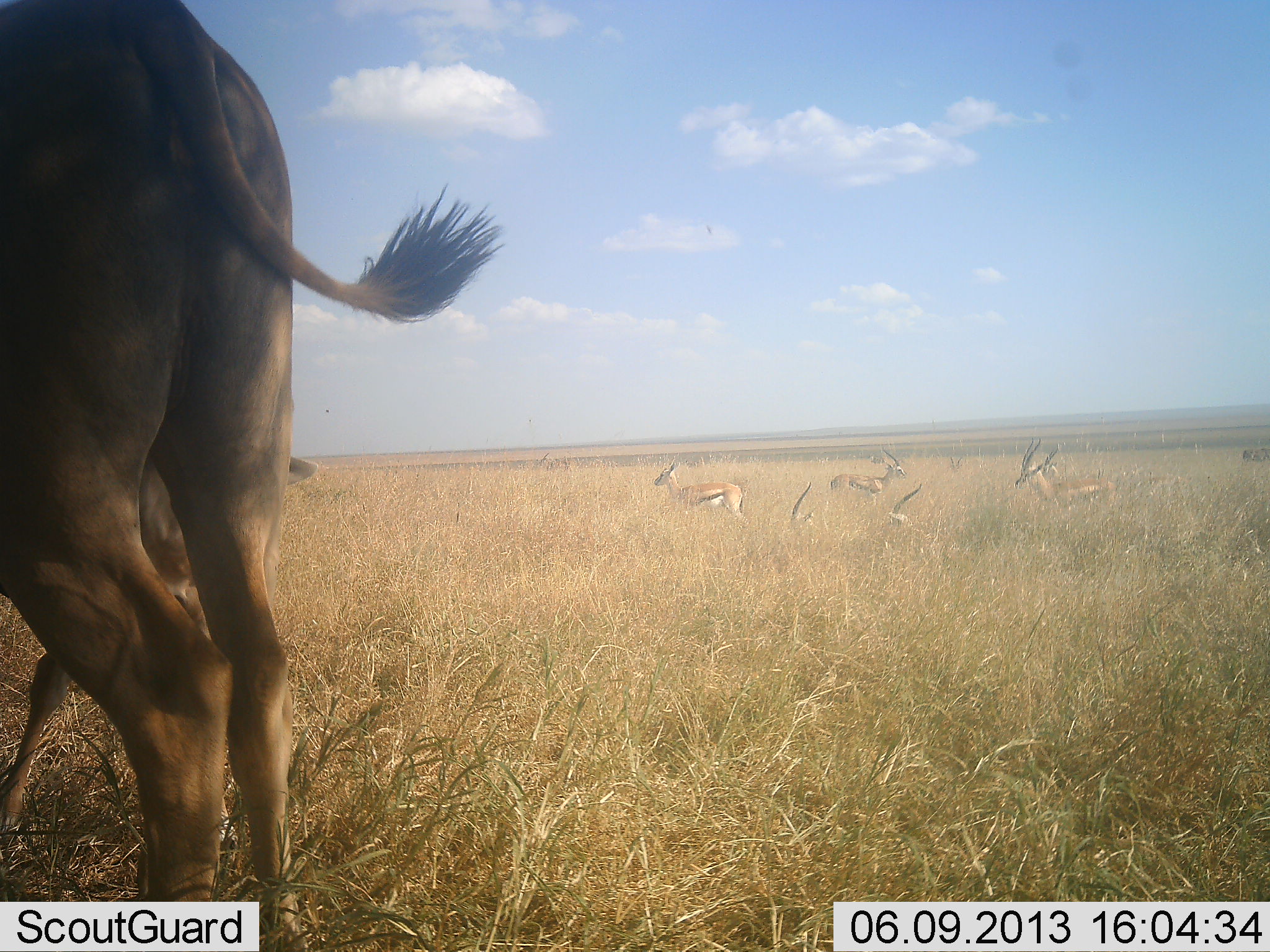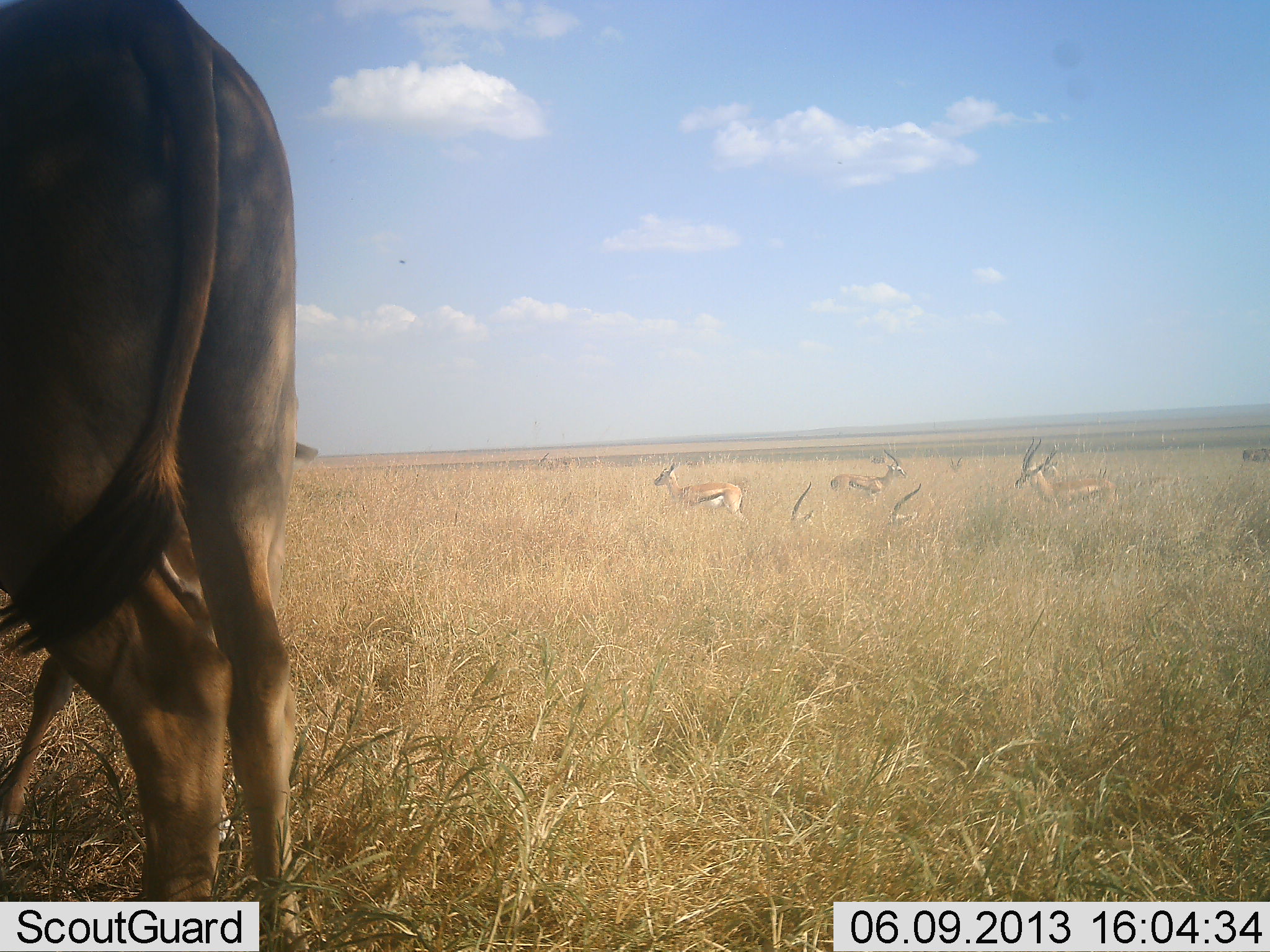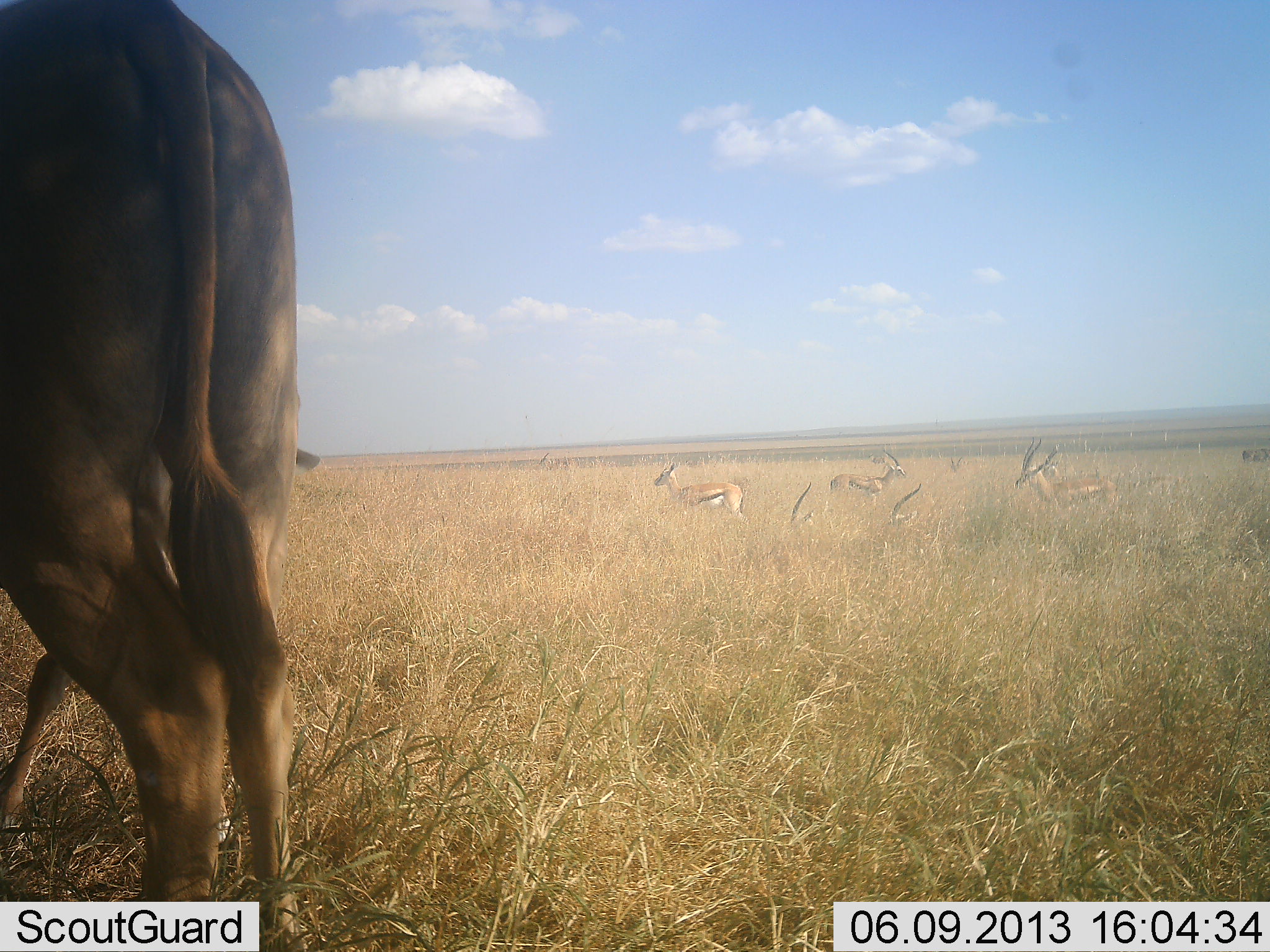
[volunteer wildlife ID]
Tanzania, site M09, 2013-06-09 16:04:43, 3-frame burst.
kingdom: Animalia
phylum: Chordata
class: Mammalia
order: Artiodactyla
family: Bovidae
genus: Eudorcas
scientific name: Eudorcas thomsonii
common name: thomson's gazelle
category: gazellethomsons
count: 7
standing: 78%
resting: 72%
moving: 11%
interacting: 6%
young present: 22%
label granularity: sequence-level